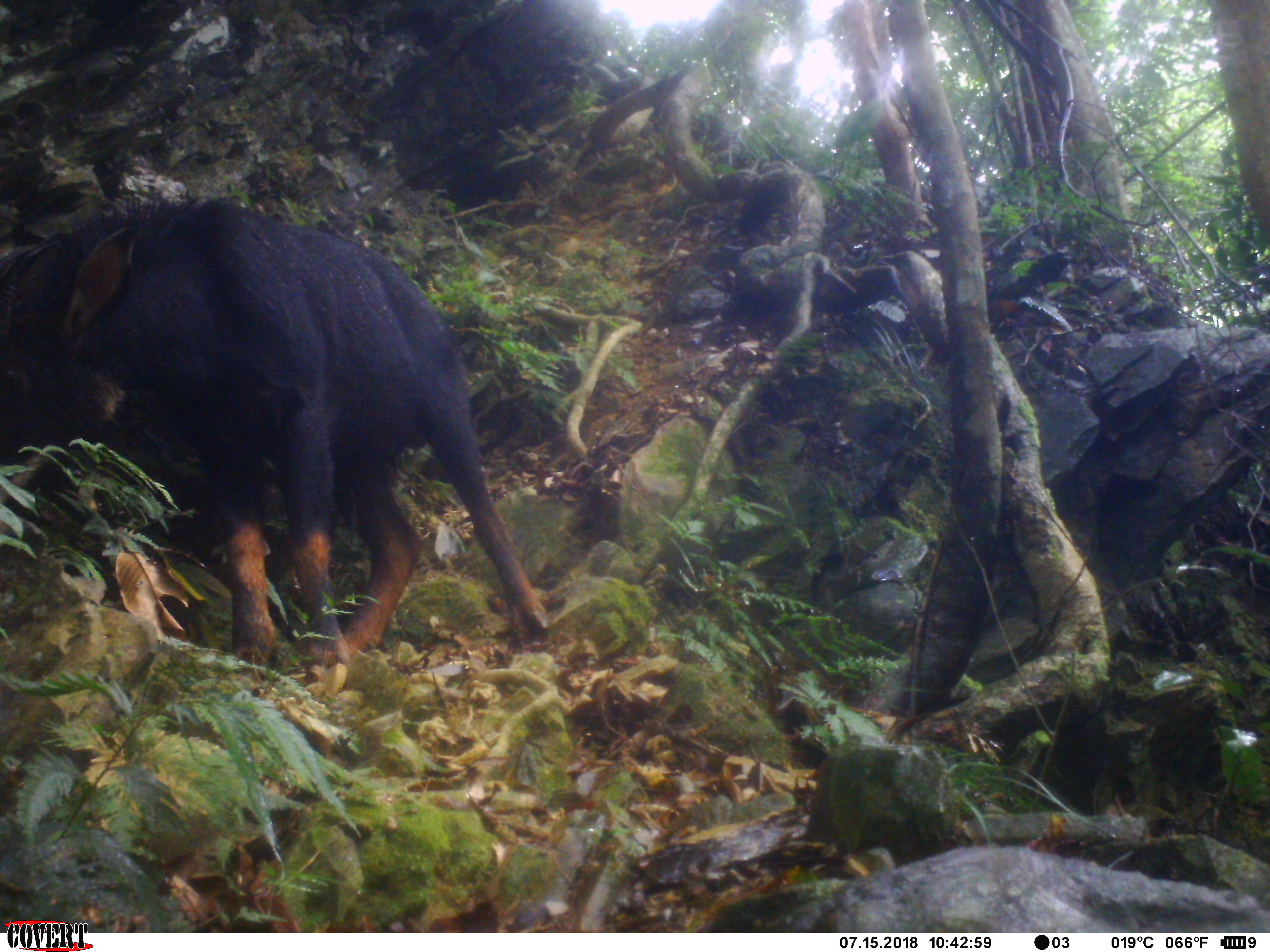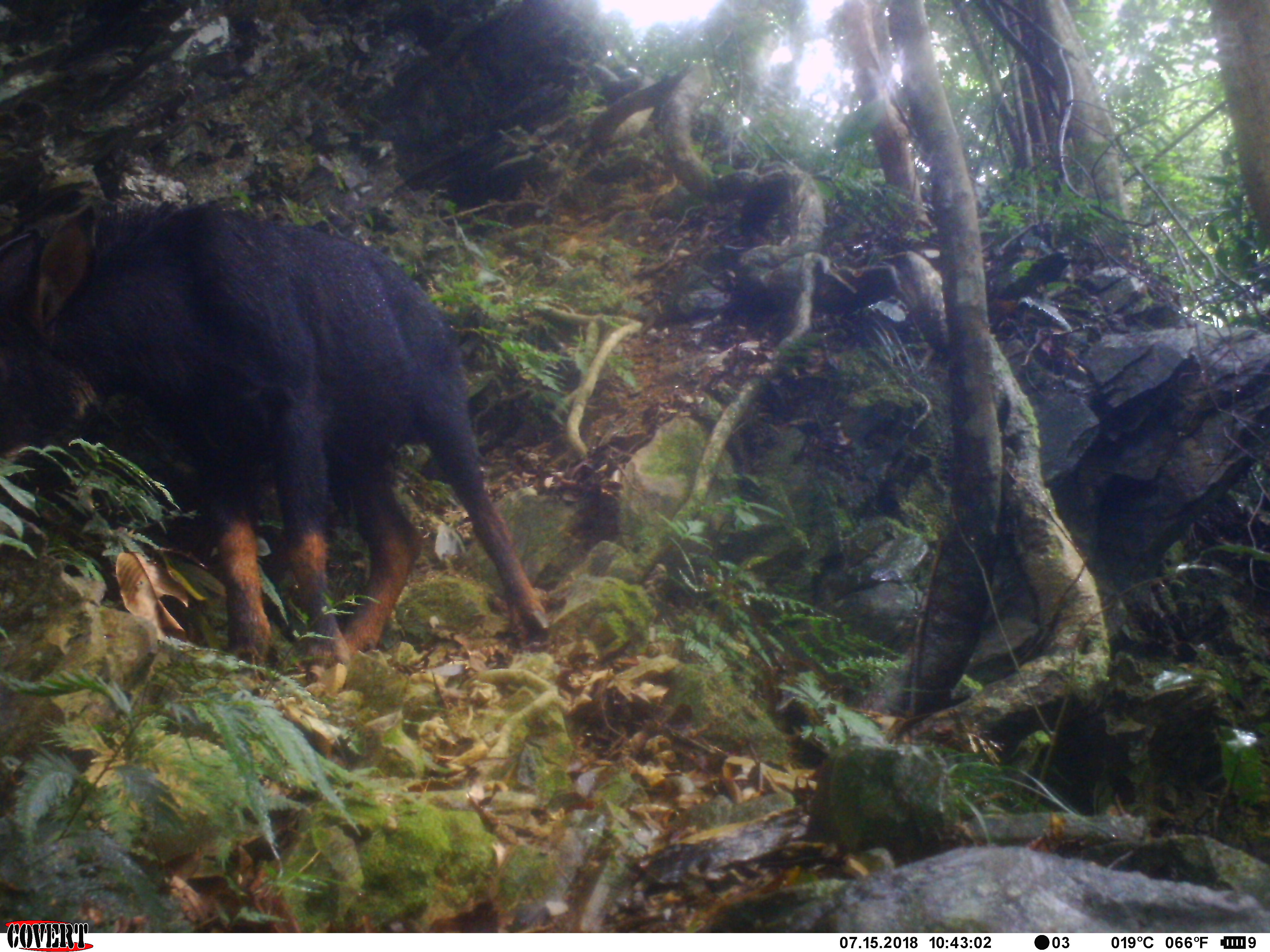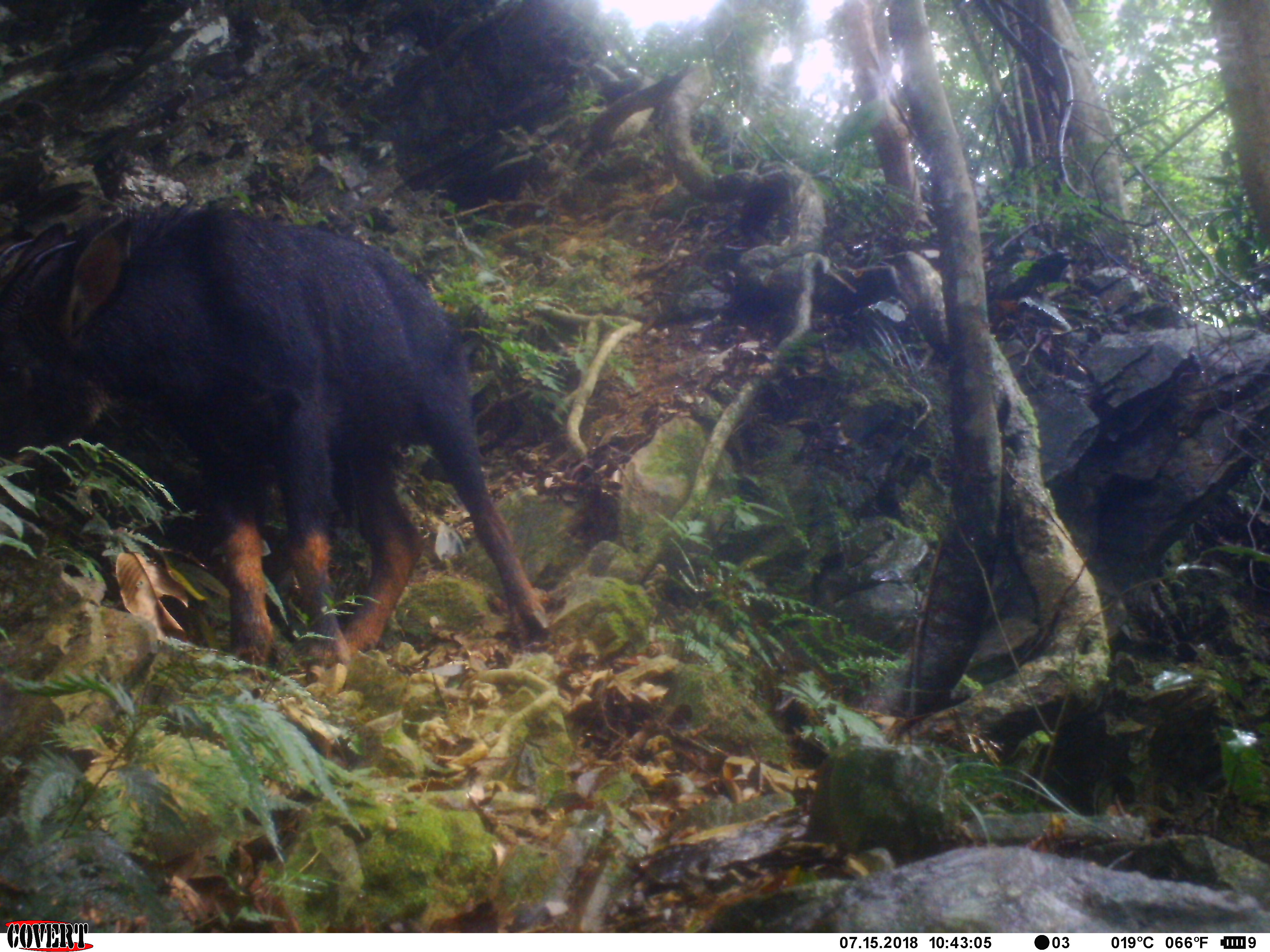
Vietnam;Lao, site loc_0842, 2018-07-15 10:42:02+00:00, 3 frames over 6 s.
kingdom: Animalia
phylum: Chordata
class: Mammalia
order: Artiodactyla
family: Bovidae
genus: Capricornis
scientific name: Capricornis sumatraensis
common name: chinese serow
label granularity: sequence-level